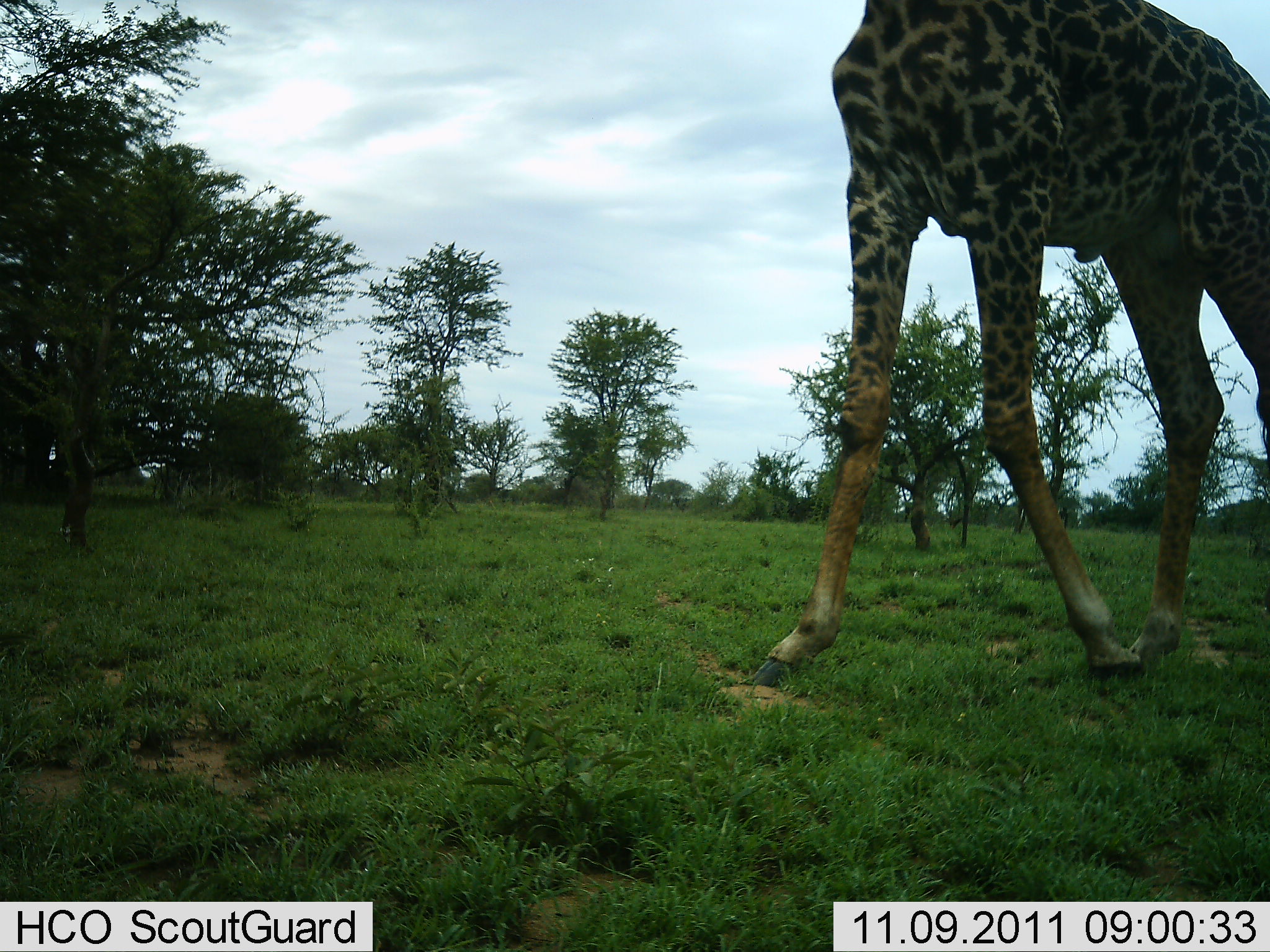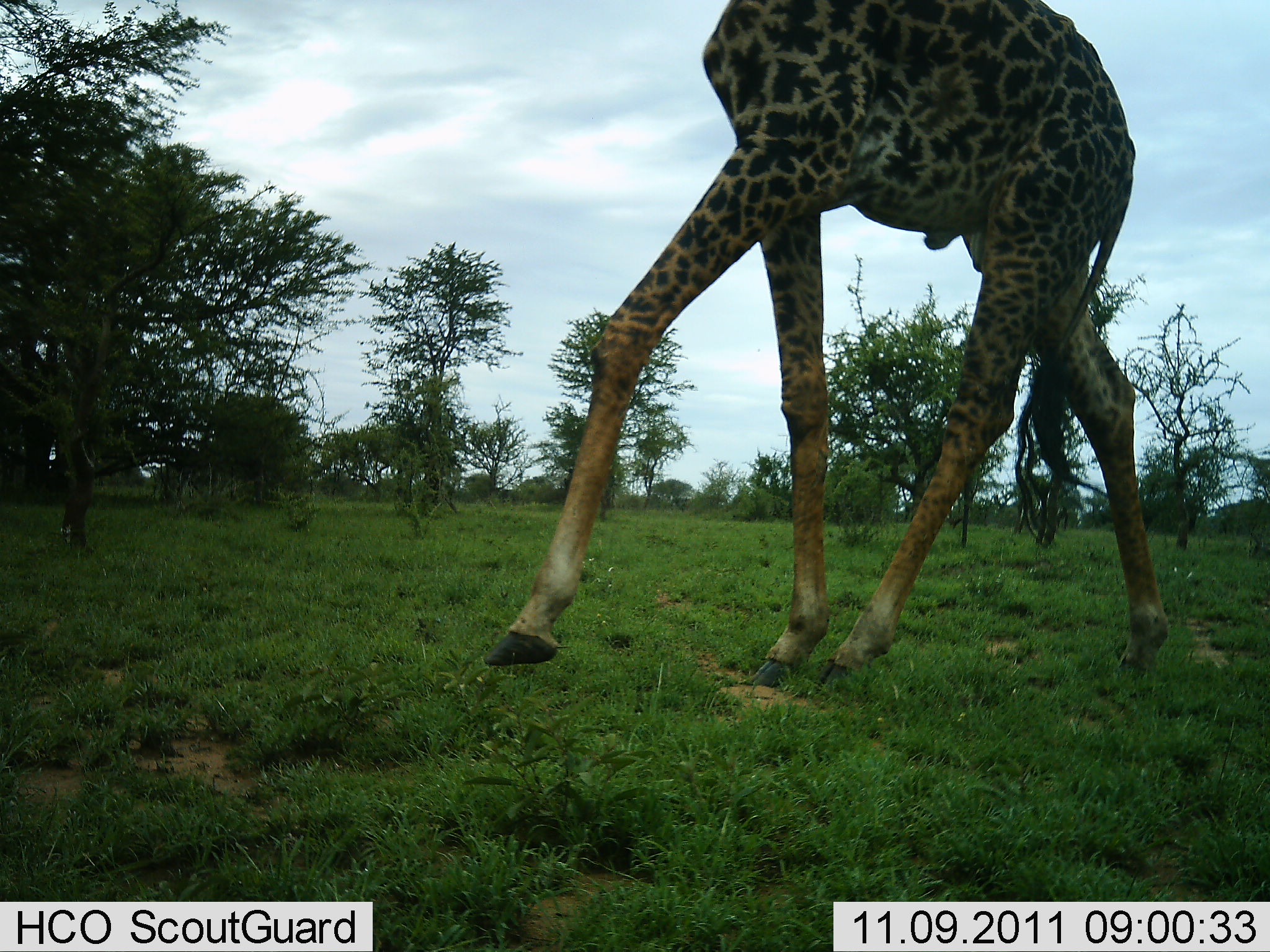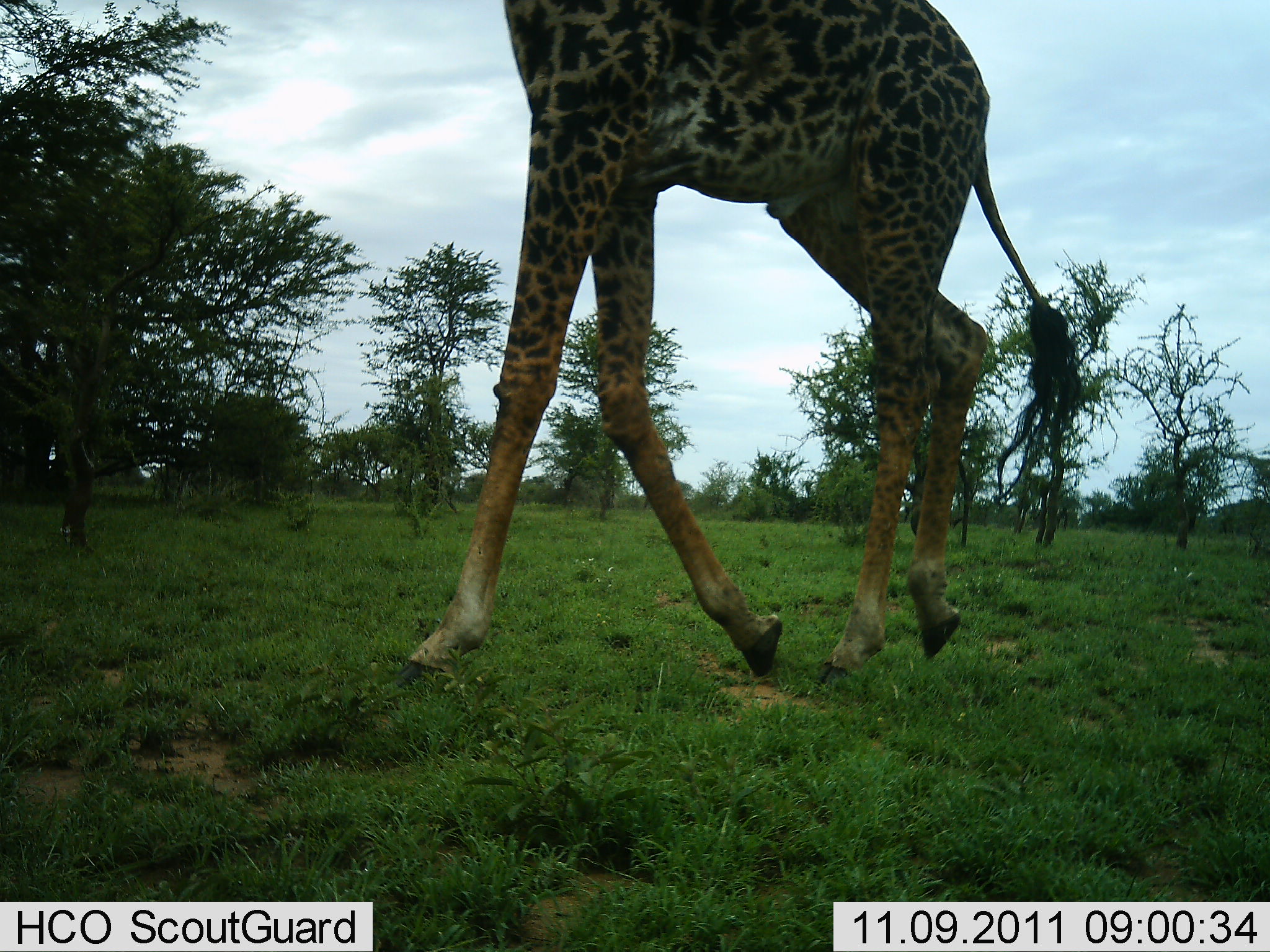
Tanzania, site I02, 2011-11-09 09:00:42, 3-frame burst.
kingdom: Animalia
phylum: Chordata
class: Mammalia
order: Artiodactyla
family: Giraffidae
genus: Giraffa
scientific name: Giraffa camelopardalis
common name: giraffe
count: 1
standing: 7%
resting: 0%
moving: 100%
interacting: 0%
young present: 0%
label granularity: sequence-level